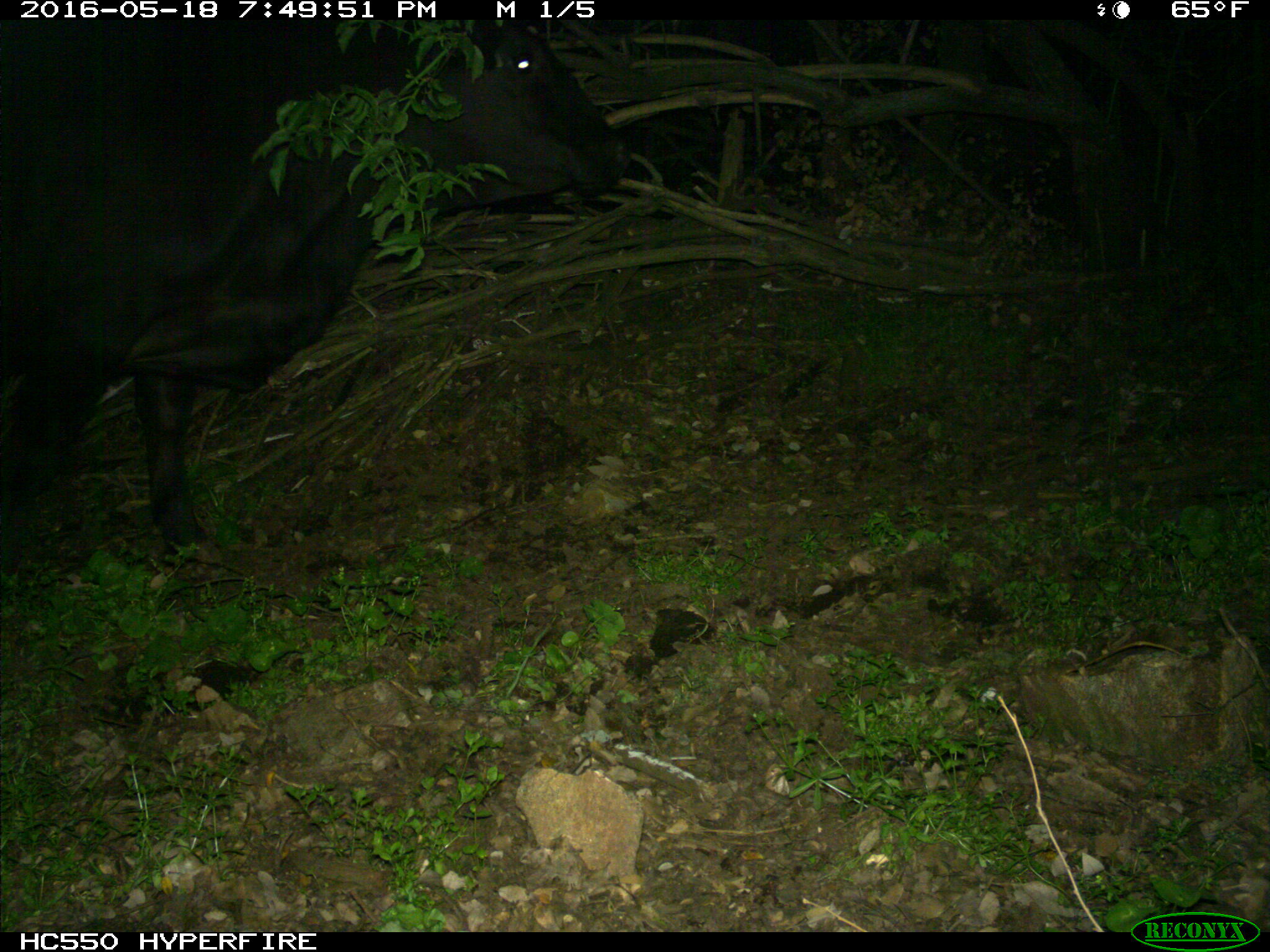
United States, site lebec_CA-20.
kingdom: Animalia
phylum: Chordata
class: Mammalia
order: Artiodactyla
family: Bovidae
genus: Bos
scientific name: Bos taurus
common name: domestic cow